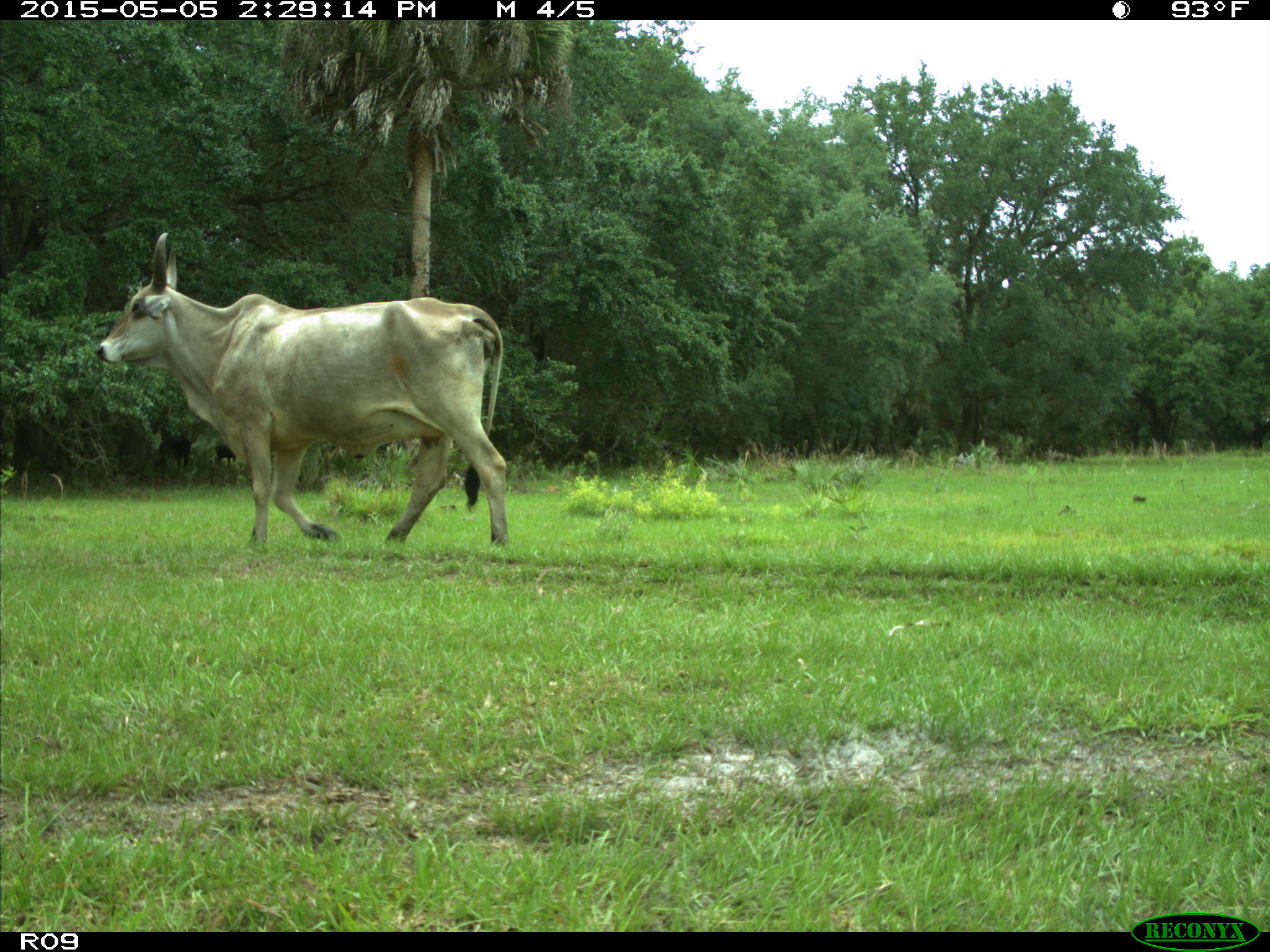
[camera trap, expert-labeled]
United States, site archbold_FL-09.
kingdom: Animalia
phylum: Chordata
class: Mammalia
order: Artiodactyla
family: Bovidae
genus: Bos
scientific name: Bos taurus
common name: domestic cow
Bos taurus (domestic cow).